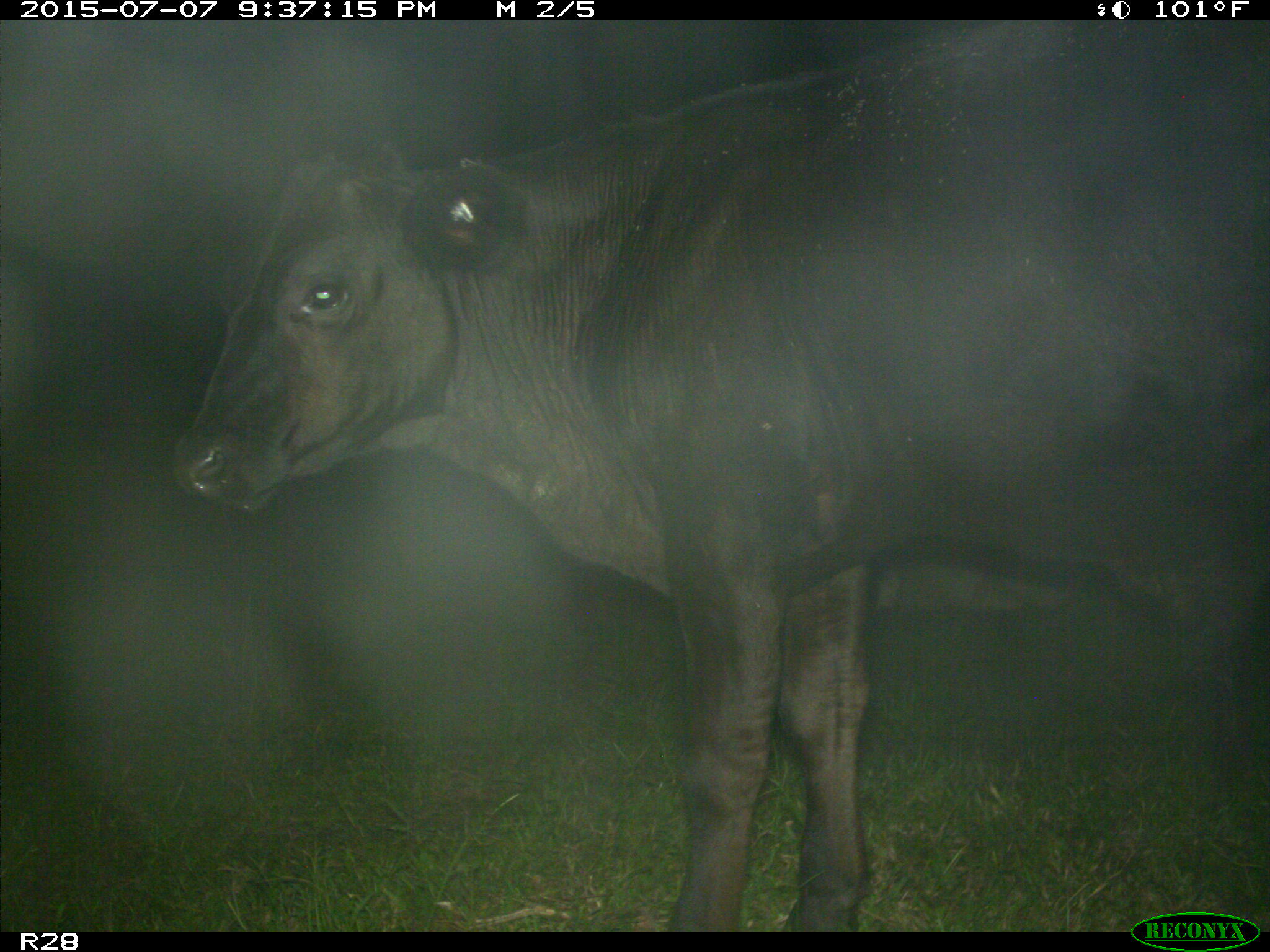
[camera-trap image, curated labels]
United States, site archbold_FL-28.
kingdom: Animalia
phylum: Chordata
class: Mammalia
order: Artiodactyla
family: Bovidae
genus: Bos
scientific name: Bos taurus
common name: domestic cow